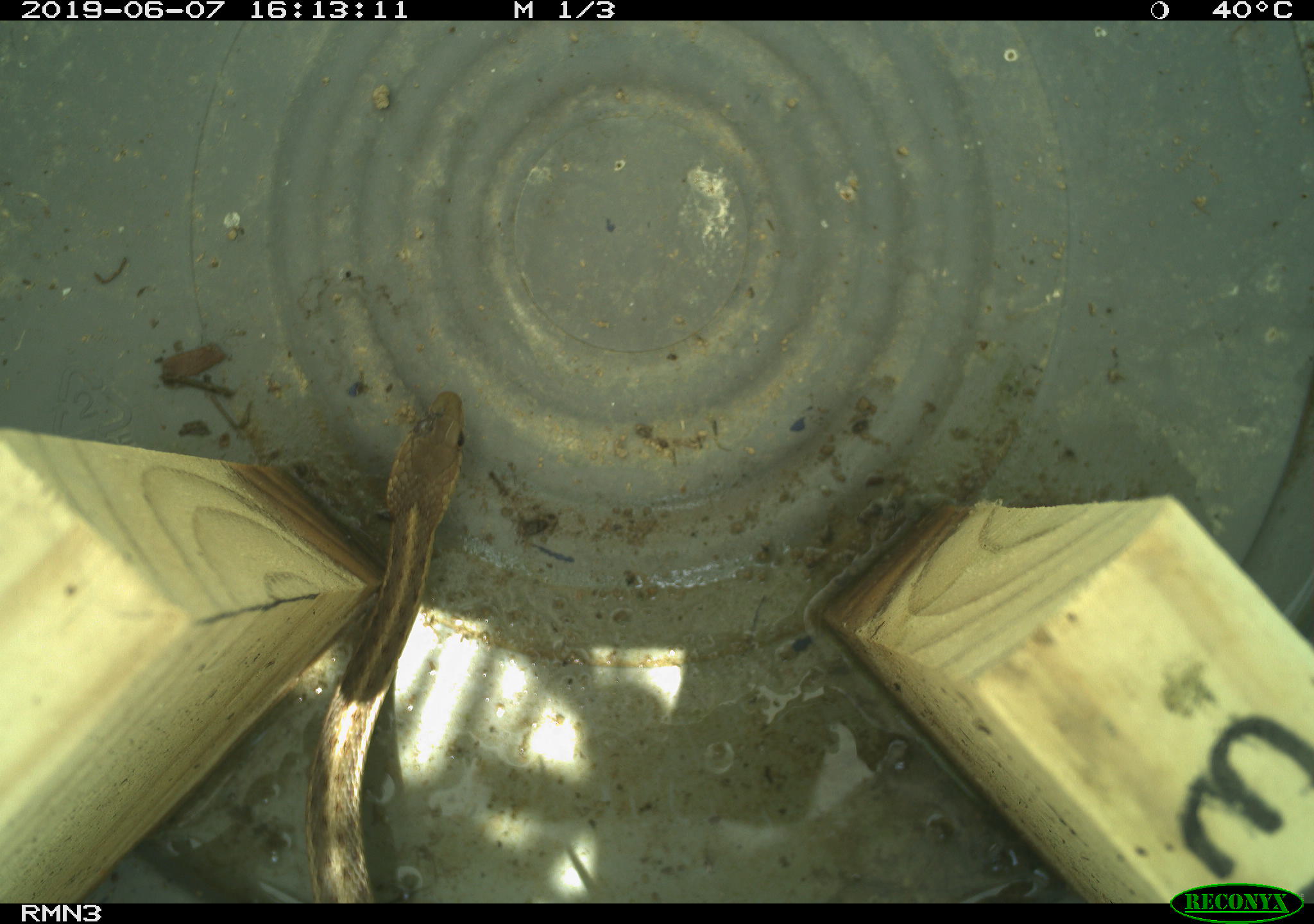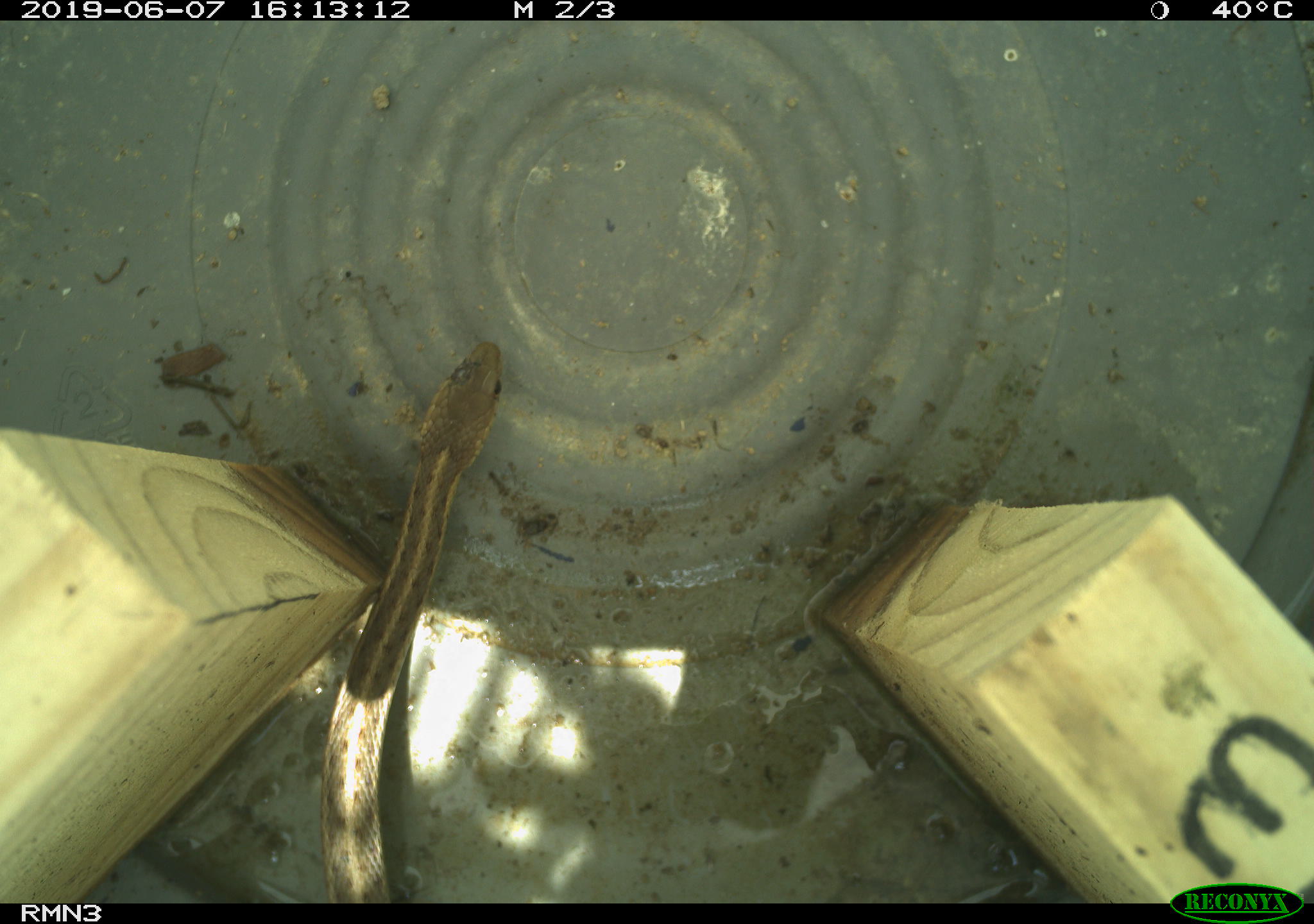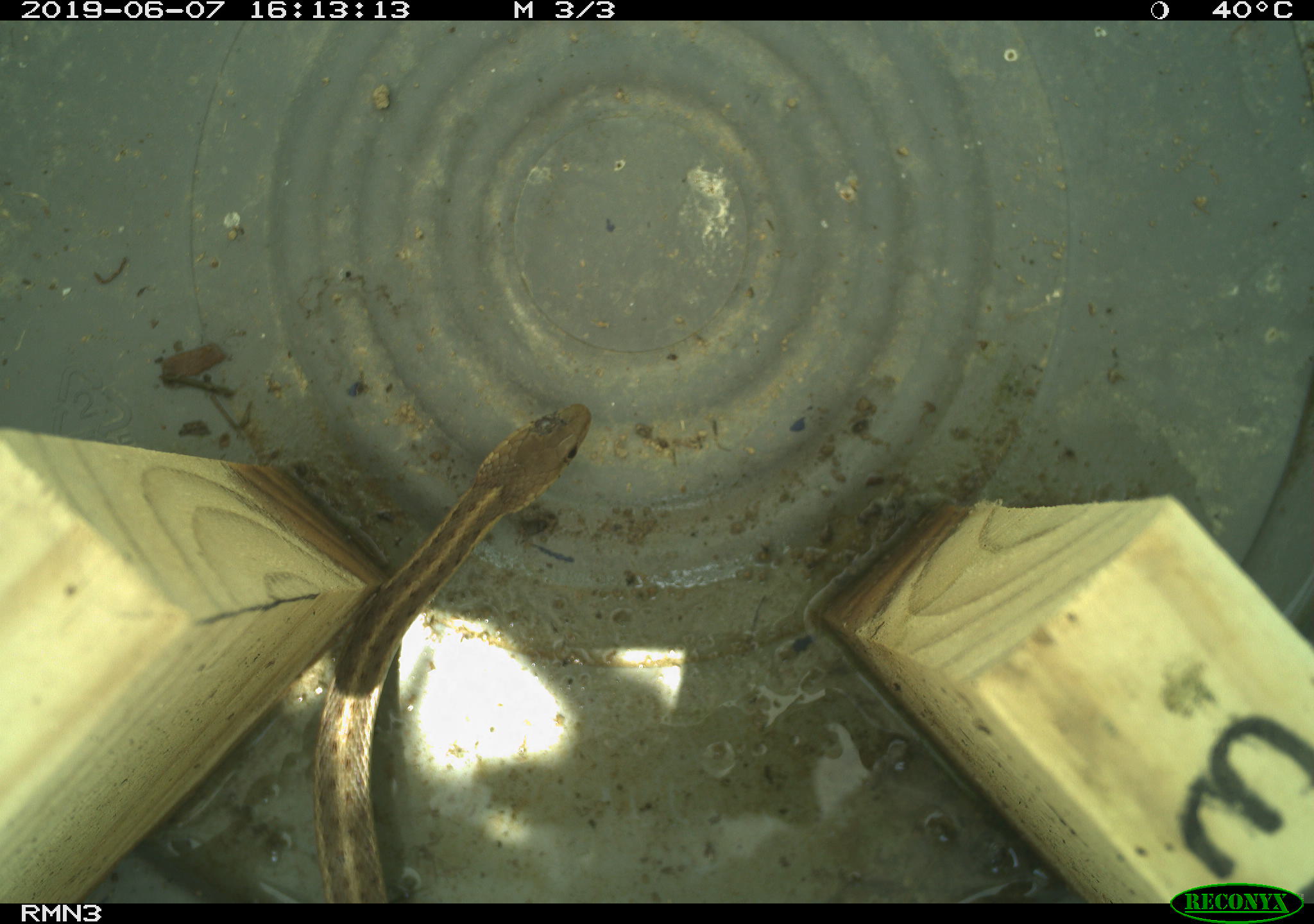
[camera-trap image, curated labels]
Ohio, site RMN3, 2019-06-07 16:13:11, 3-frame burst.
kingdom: Animalia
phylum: Chordata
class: Reptilia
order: Squamata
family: Colubridae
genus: Thamnophis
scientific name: Thamnophis sirtalis sirtalis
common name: eastern gartersnake